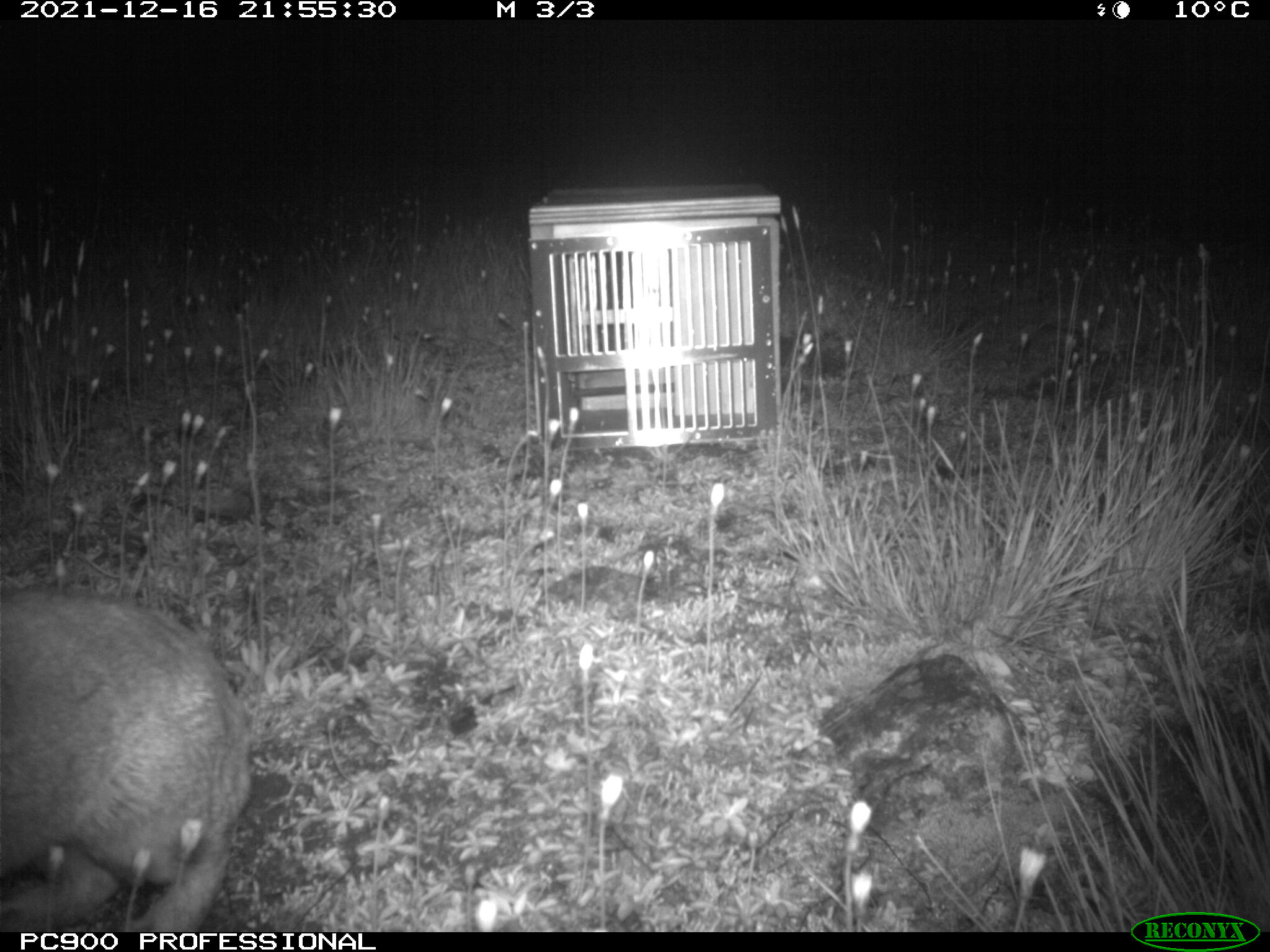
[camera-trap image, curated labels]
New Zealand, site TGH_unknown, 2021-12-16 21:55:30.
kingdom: Animalia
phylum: Chordata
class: Mammalia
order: Lagomorpha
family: Leporidae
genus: Oryctolagus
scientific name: Oryctolagus cuniculus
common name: european rabbit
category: rabbit